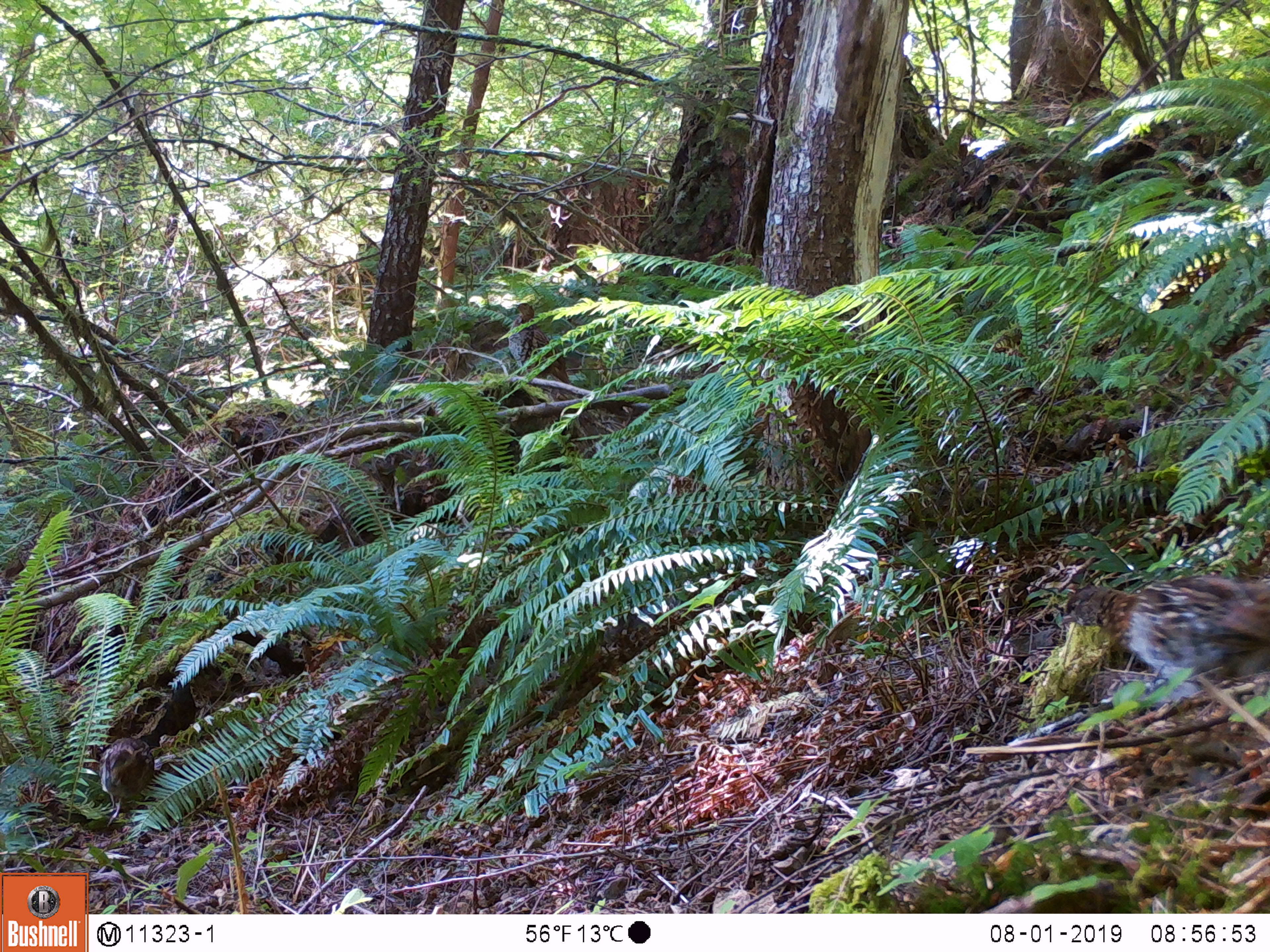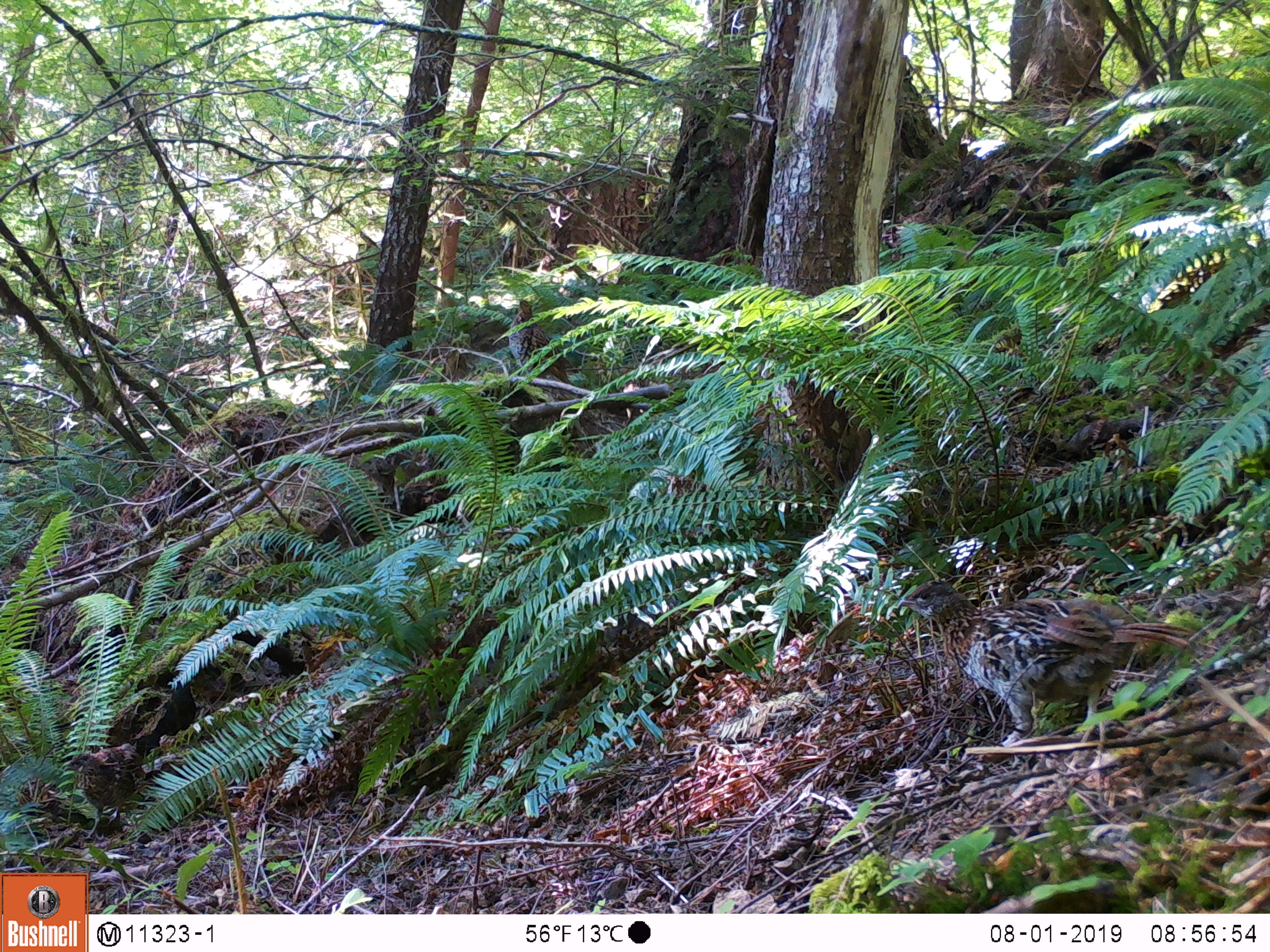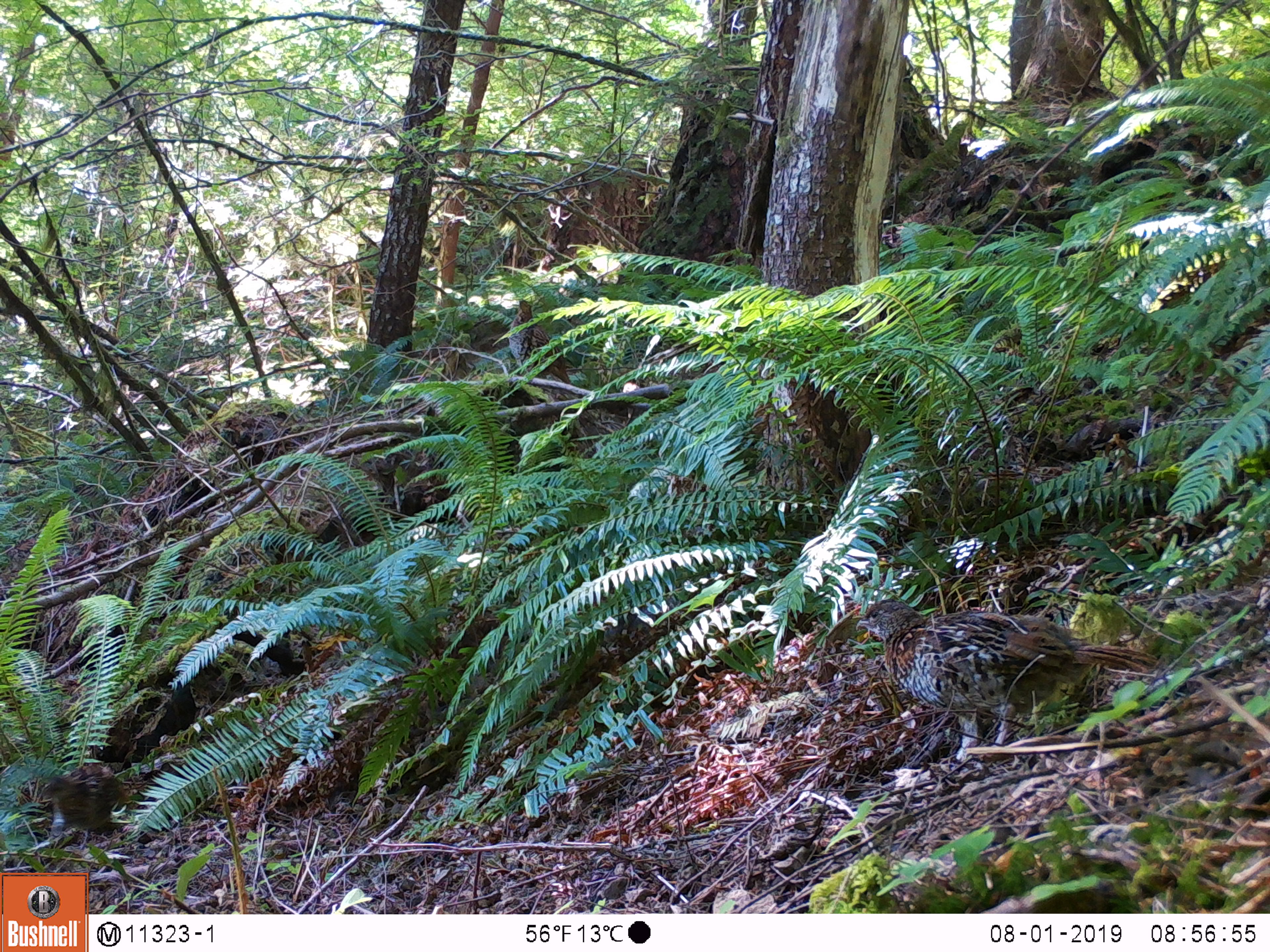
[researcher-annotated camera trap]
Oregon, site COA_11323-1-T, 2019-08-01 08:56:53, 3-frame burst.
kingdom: Animalia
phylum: Chordata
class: Aves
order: Galliformes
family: Phasianidae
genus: Bonasa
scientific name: Bonasa umbellus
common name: ruffed grouse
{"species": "ruffed grouse (Bonasa umbellus)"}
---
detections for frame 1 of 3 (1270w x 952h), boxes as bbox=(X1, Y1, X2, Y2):
ruffed grouse: bbox=(1044, 554, 1267, 731); bbox=(500, 295, 585, 401); bbox=(88, 725, 165, 838)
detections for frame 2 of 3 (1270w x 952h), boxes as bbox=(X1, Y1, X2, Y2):
ruffed grouse: bbox=(888, 566, 1199, 758); bbox=(59, 729, 155, 848); bbox=(498, 291, 581, 398)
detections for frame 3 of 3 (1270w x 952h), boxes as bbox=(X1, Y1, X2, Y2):
ruffed grouse: bbox=(846, 584, 1171, 766); bbox=(30, 749, 142, 849); bbox=(499, 292, 581, 402)